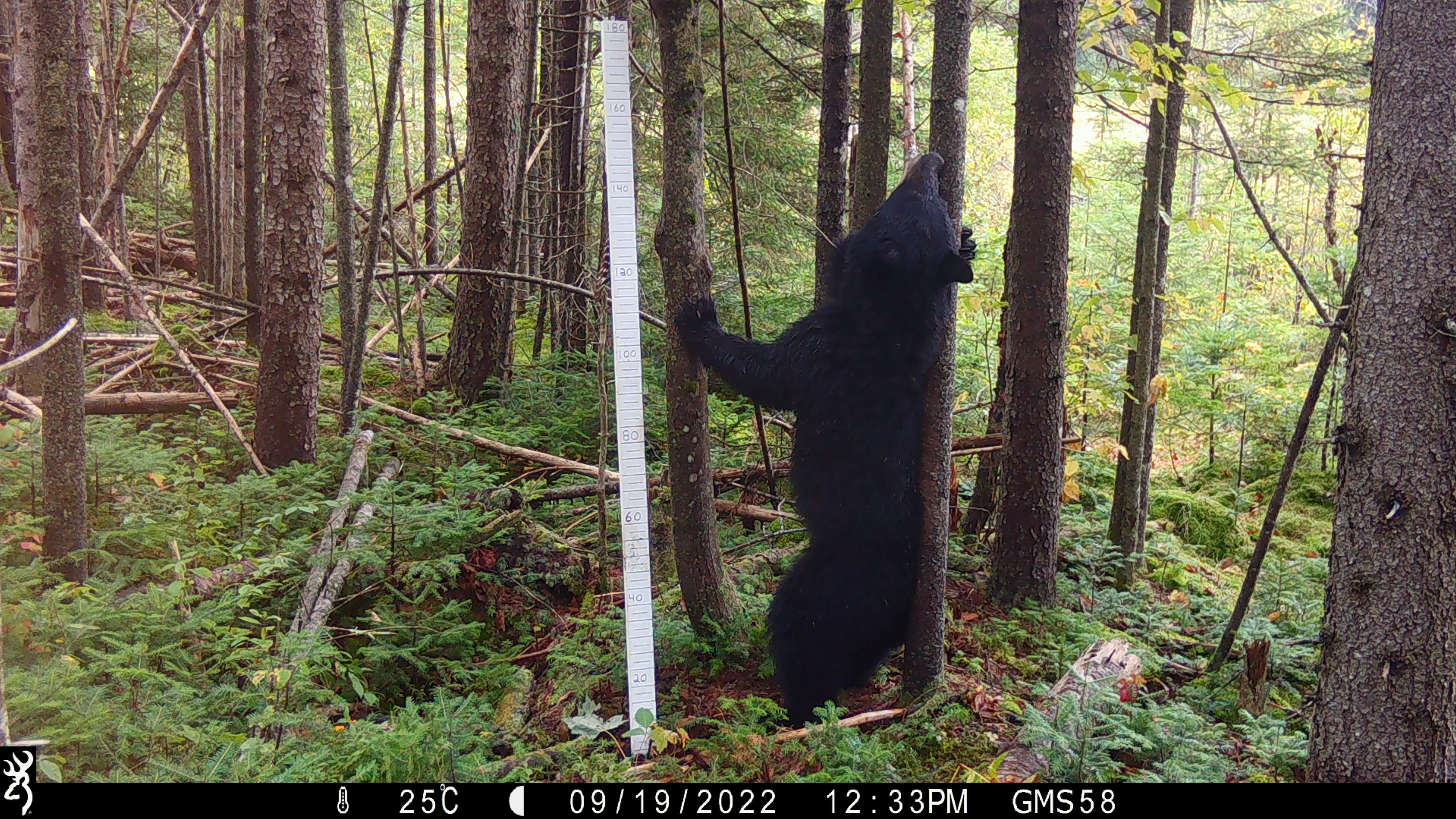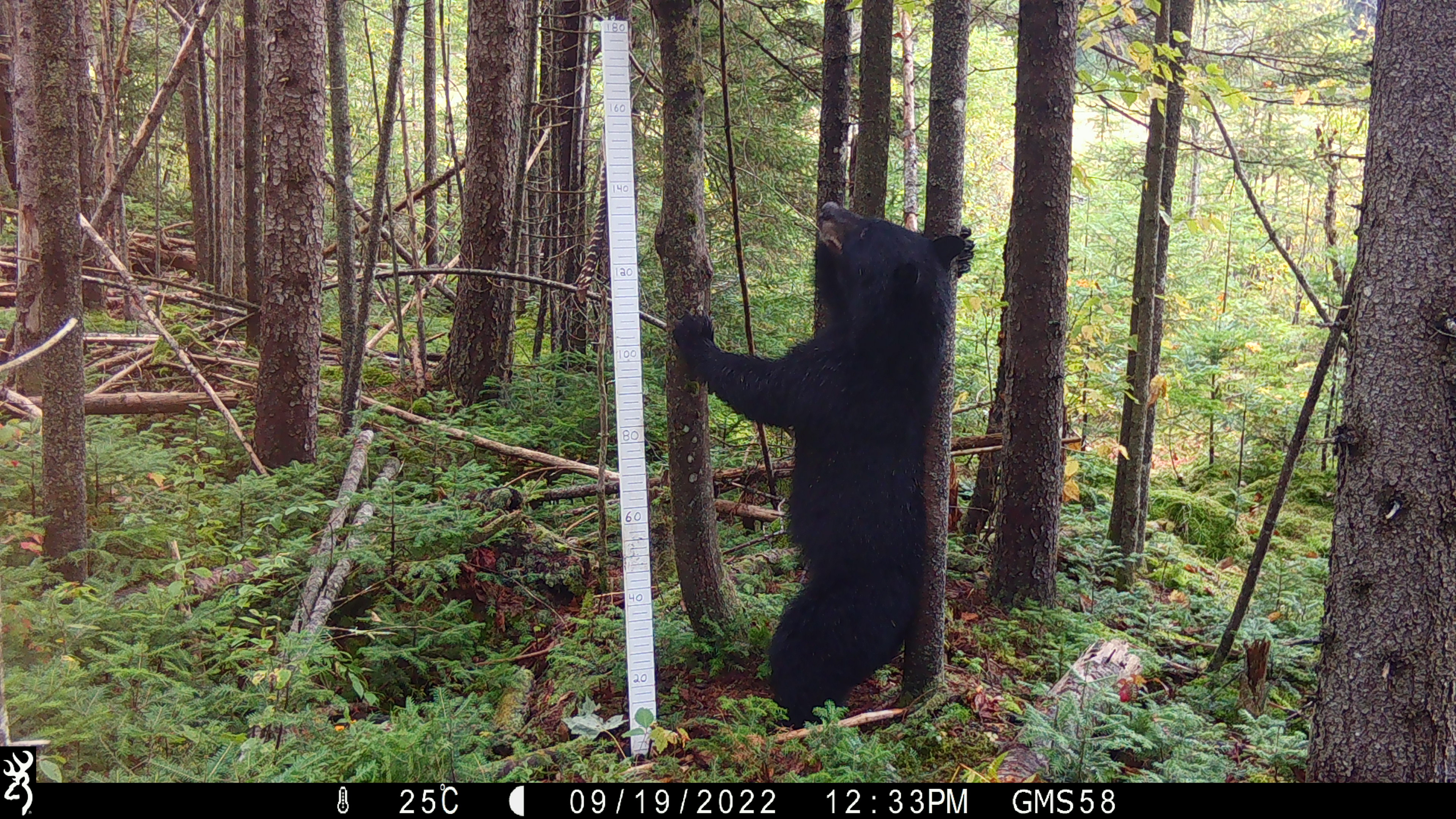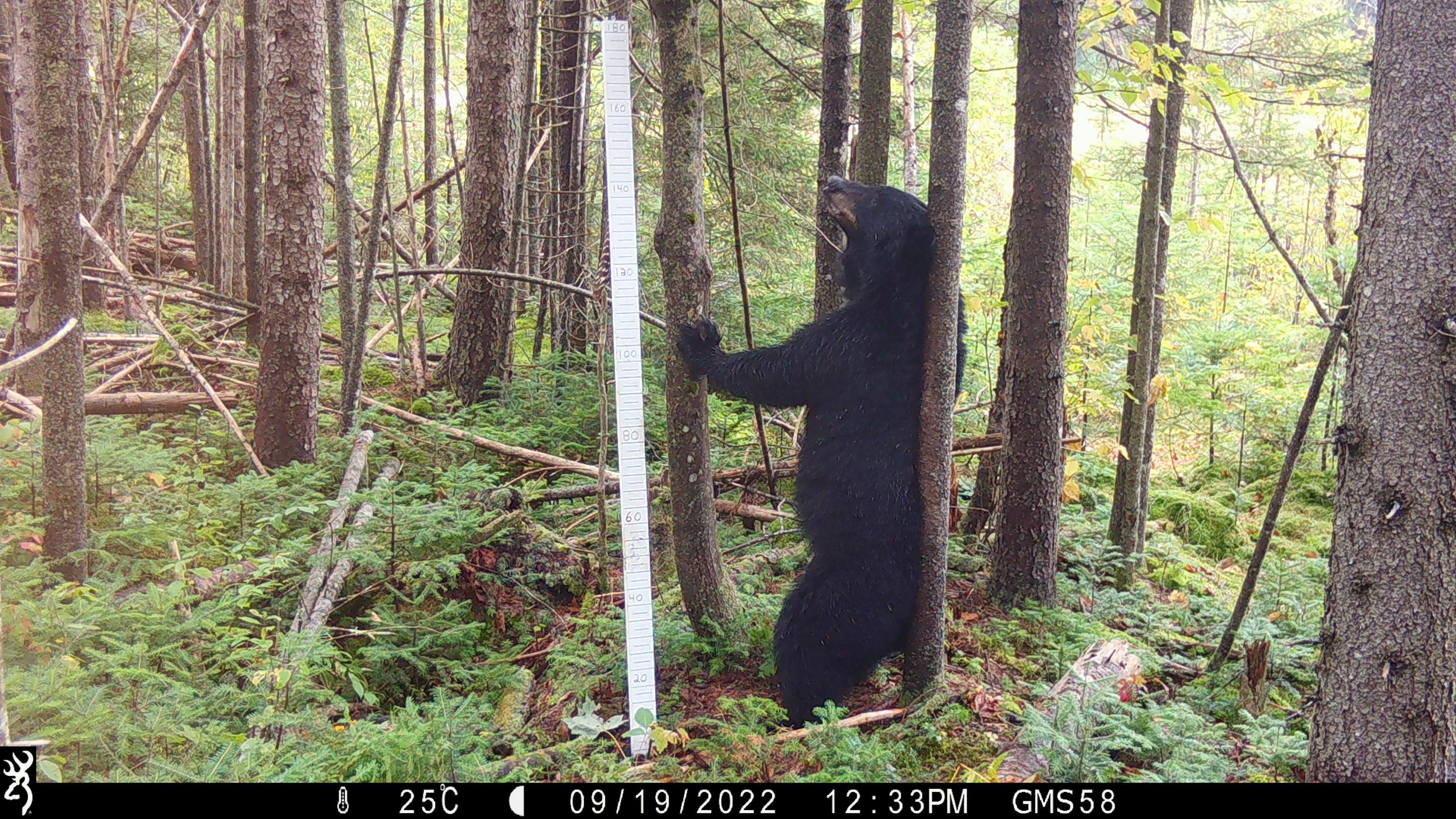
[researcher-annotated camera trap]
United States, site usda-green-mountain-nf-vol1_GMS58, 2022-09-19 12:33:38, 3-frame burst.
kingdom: Animalia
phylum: Chordata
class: Mammalia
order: Carnivora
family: Ursidae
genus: Ursus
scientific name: Ursus americanus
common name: black bear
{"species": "black bear (Ursus americanus)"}